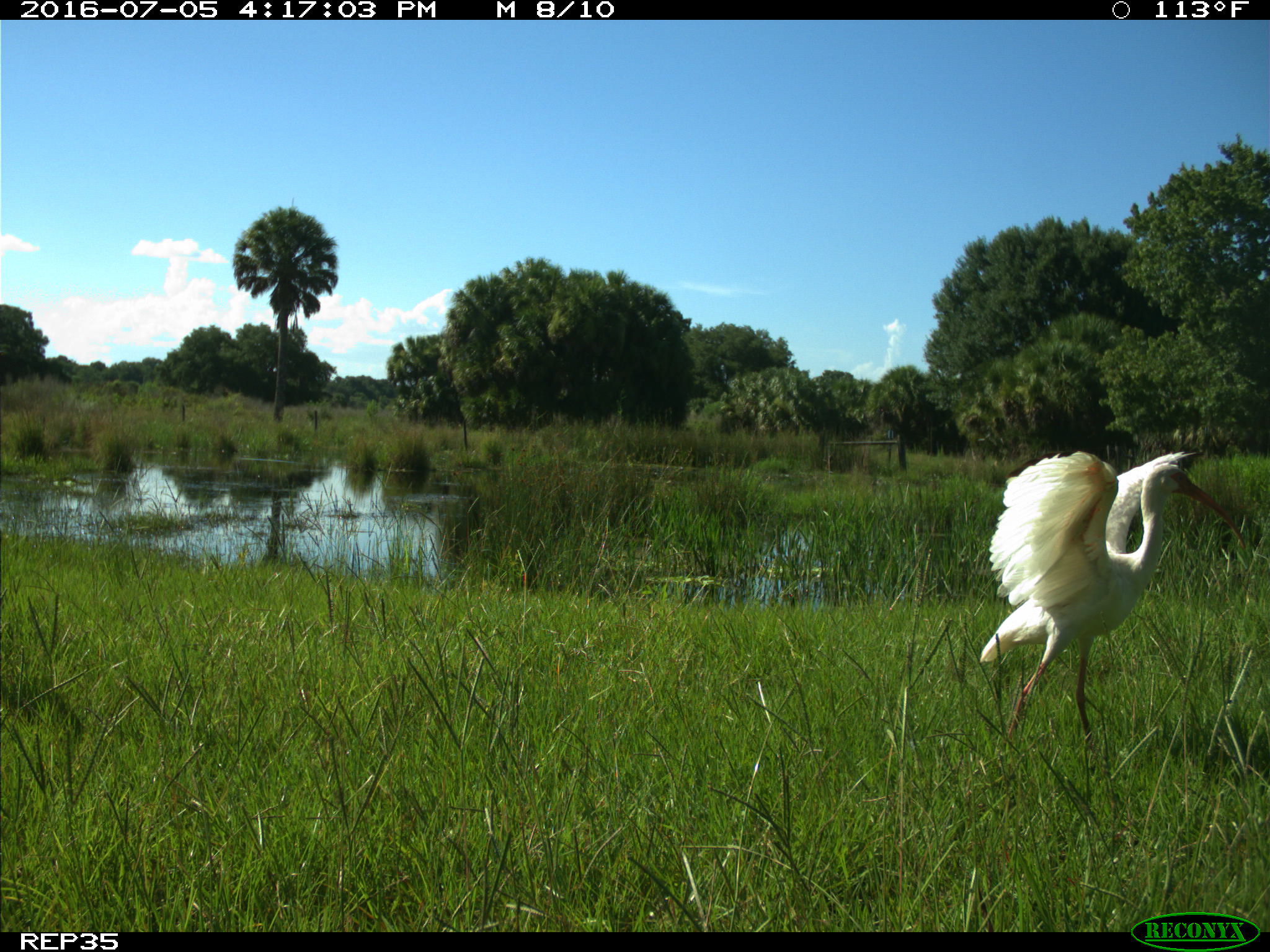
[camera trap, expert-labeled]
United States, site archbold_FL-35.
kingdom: Animalia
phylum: Chordata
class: Aves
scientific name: Aves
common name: birds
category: unidentified bird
Unidentified bird (birds) (Aves).